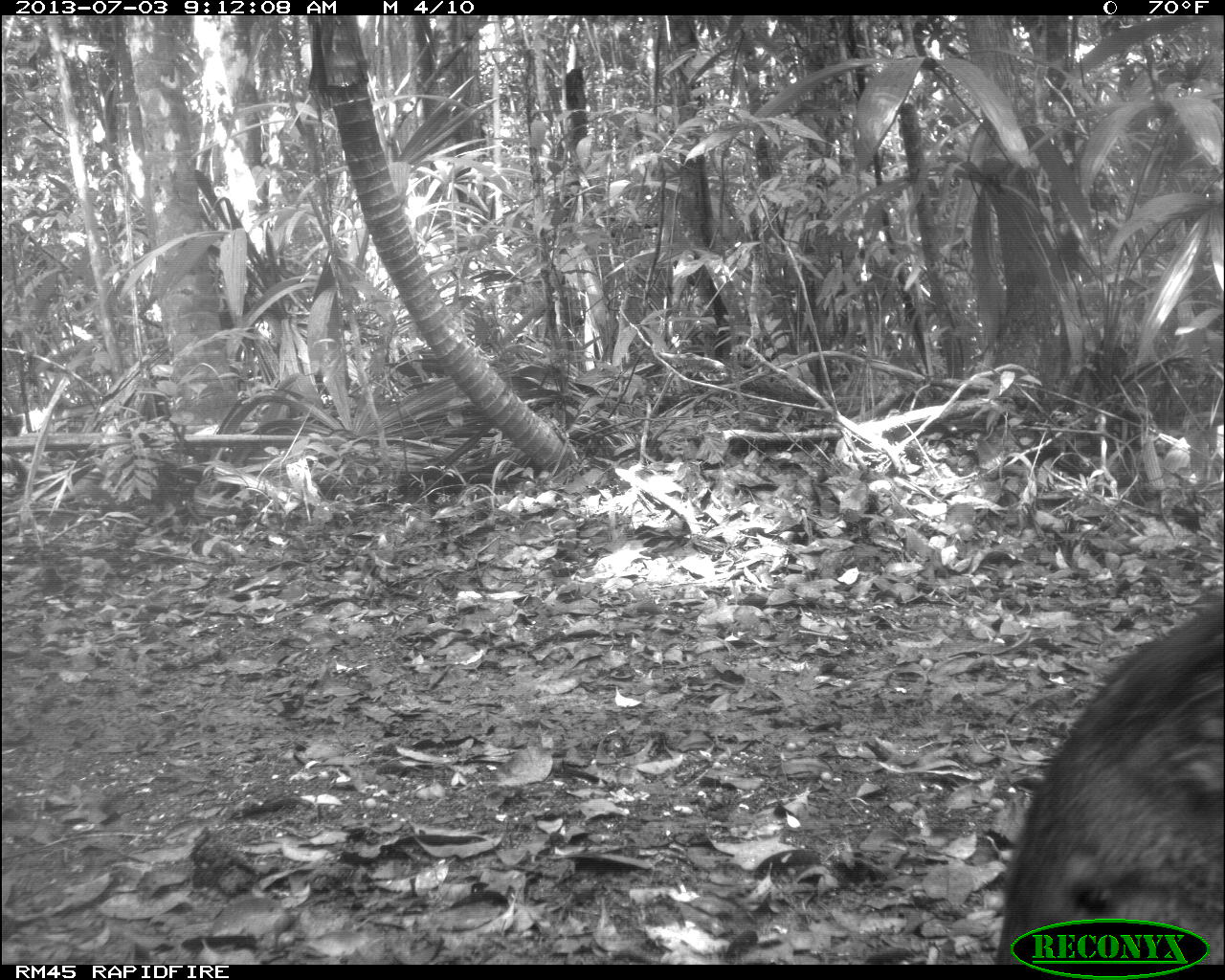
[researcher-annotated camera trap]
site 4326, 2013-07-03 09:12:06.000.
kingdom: Animalia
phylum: Chordata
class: Mammalia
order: Artiodactyla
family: Tayassuidae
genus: Pecari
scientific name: Pecari tajacu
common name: collared peccary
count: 5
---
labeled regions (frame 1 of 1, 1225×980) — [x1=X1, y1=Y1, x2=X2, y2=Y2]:
pecari tajacu: [x1=991, y1=583, x2=1225, y2=963]